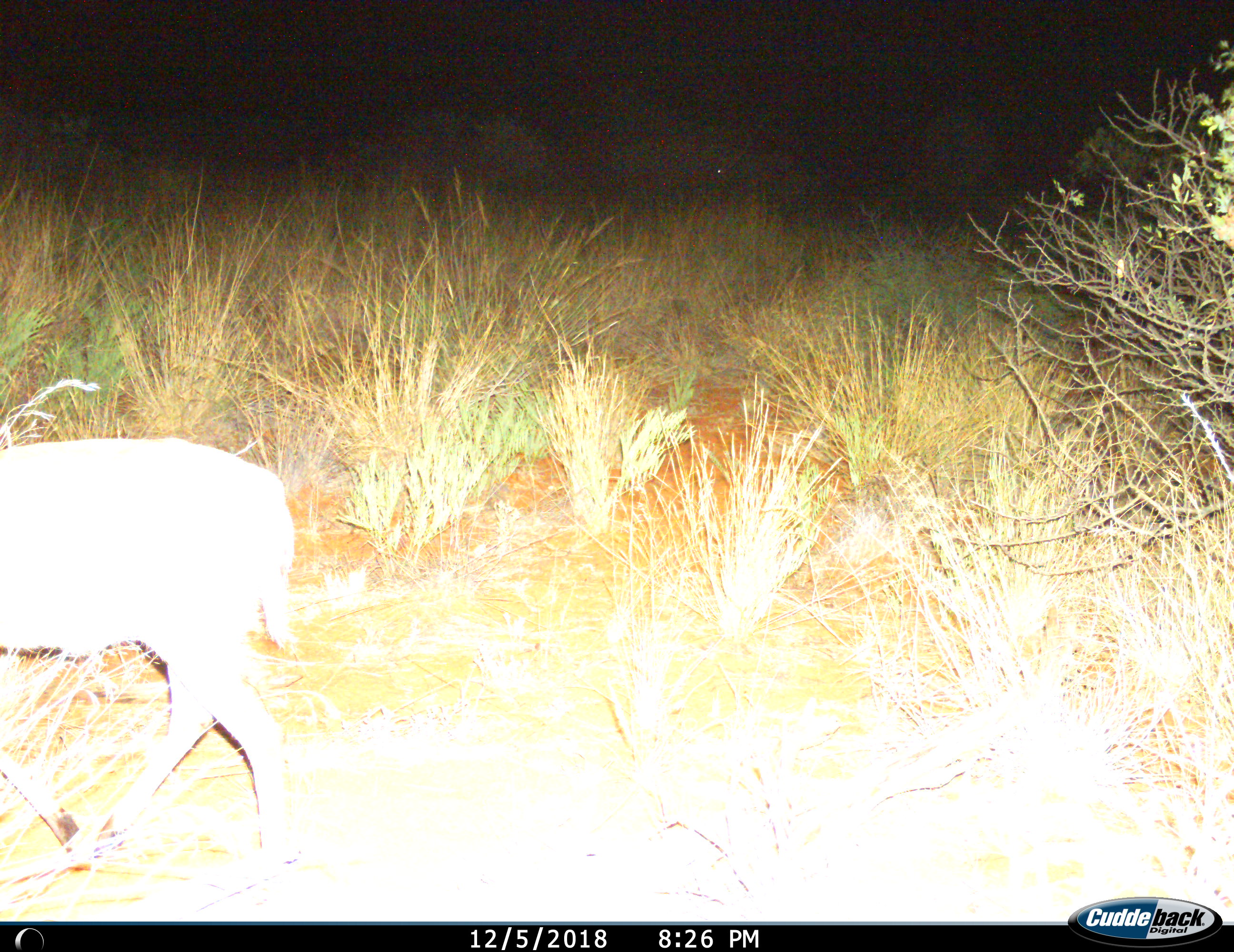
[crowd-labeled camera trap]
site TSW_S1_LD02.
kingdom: Animalia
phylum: Chordata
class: Mammalia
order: Artiodactyla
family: Bovidae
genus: Sylvicapra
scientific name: Sylvicapra grimmia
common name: common duiker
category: duikercommongrey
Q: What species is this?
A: Duikercommongrey (common duiker) (Sylvicapra grimmia).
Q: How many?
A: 1.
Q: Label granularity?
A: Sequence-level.